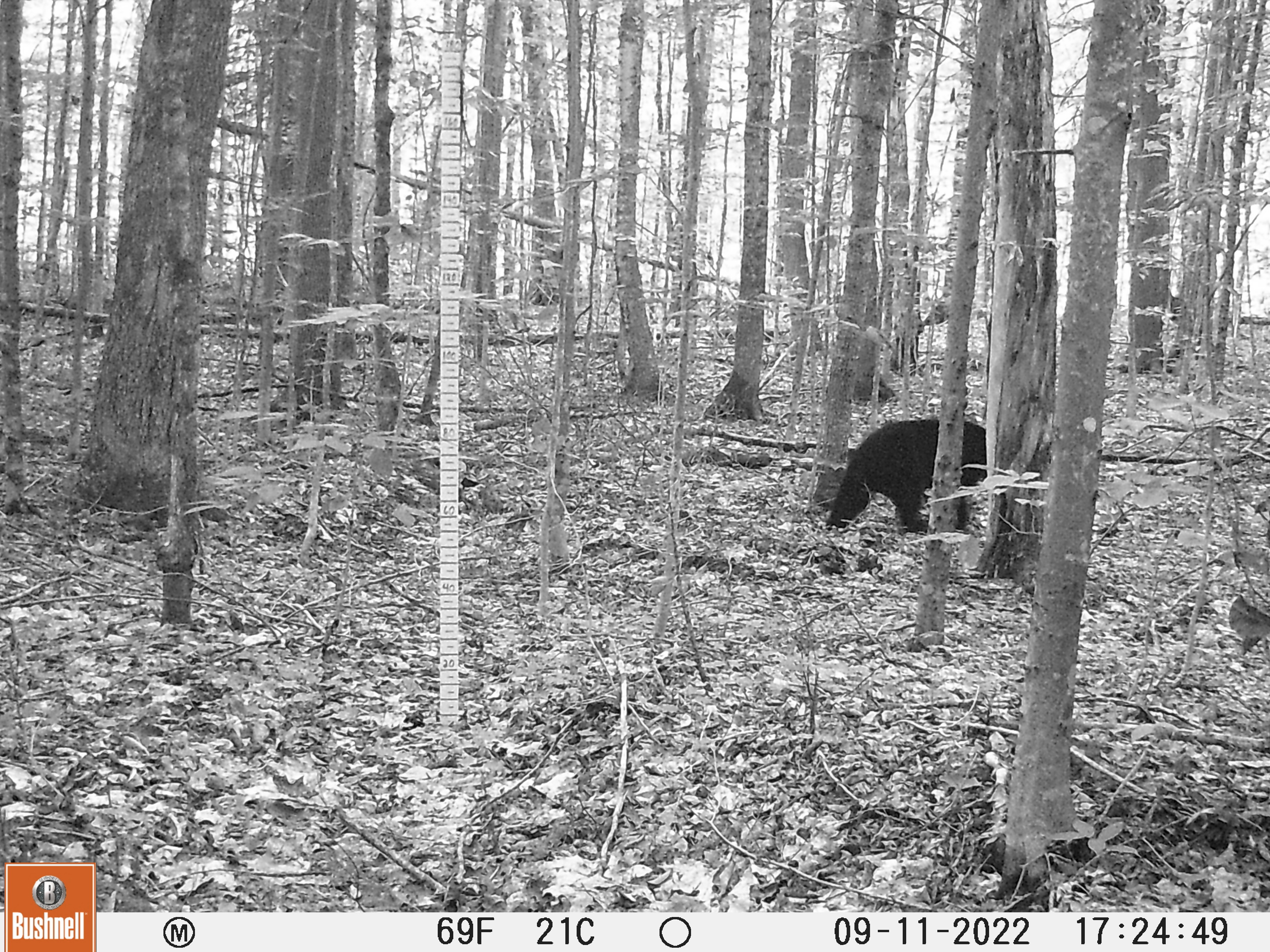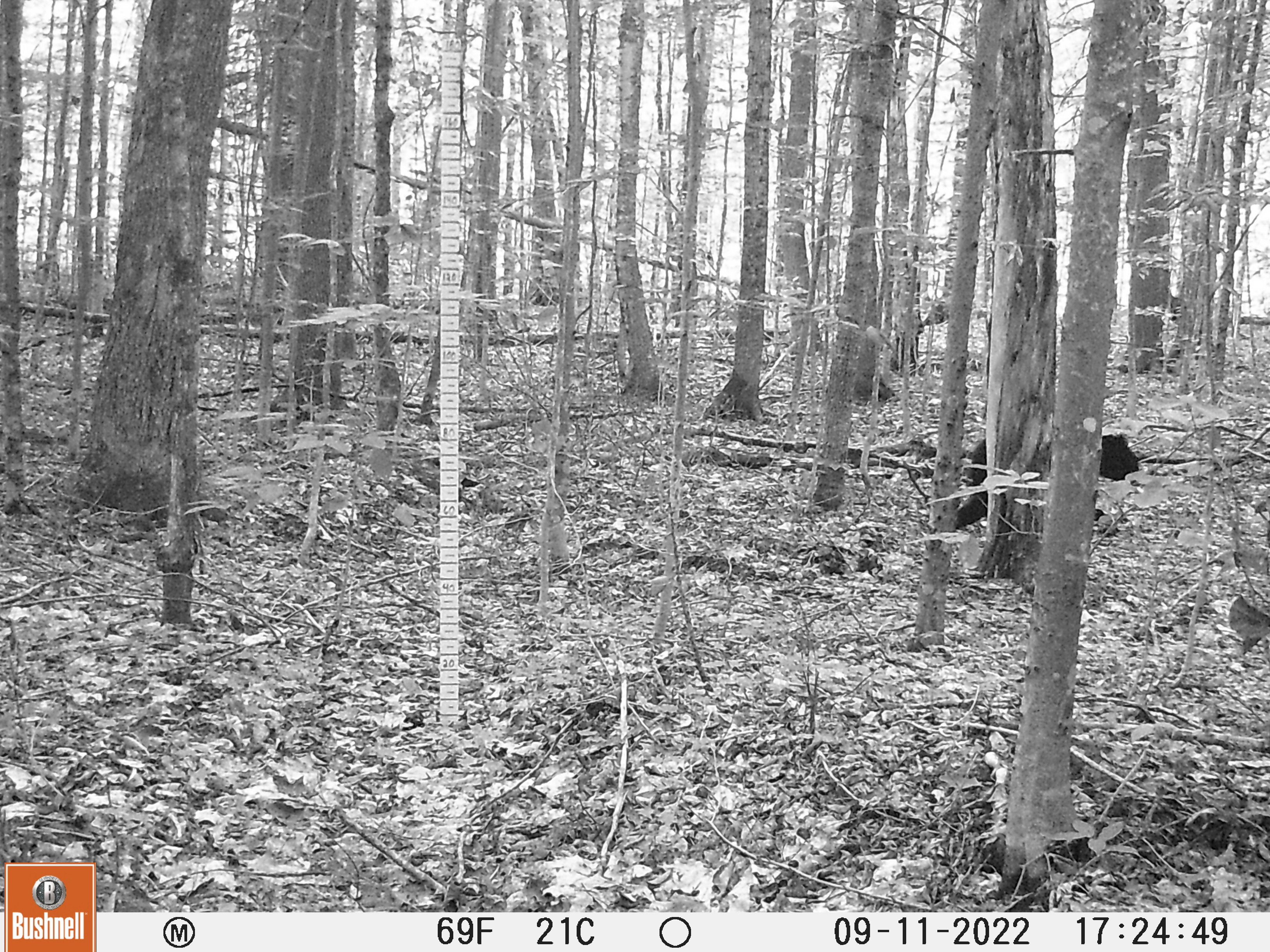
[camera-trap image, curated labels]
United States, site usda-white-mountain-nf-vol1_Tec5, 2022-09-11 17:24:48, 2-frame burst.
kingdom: Animalia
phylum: Chordata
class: Mammalia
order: Carnivora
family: Ursidae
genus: Ursus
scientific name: Ursus americanus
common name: black bear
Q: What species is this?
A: Black bear (Ursus americanus).